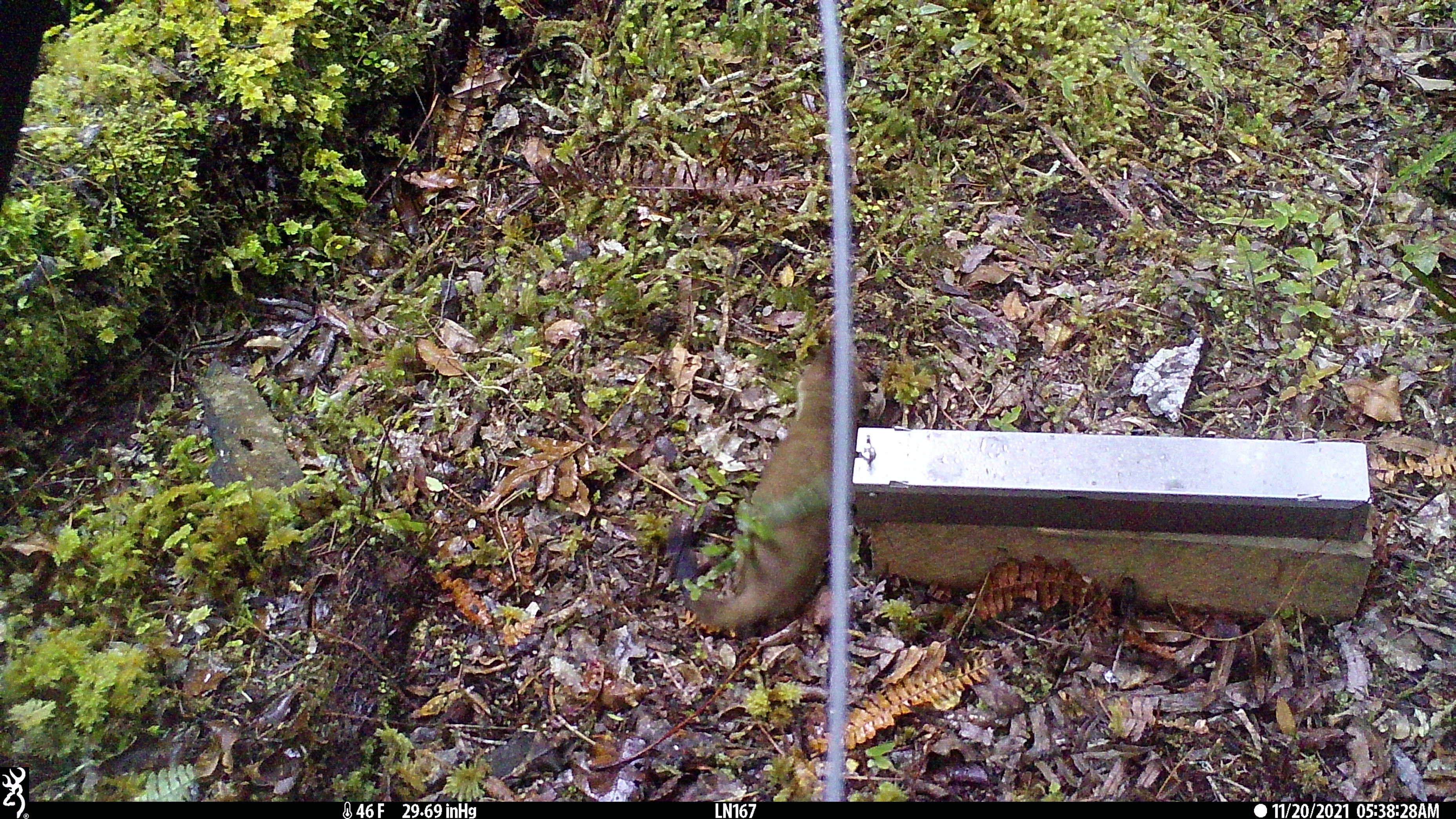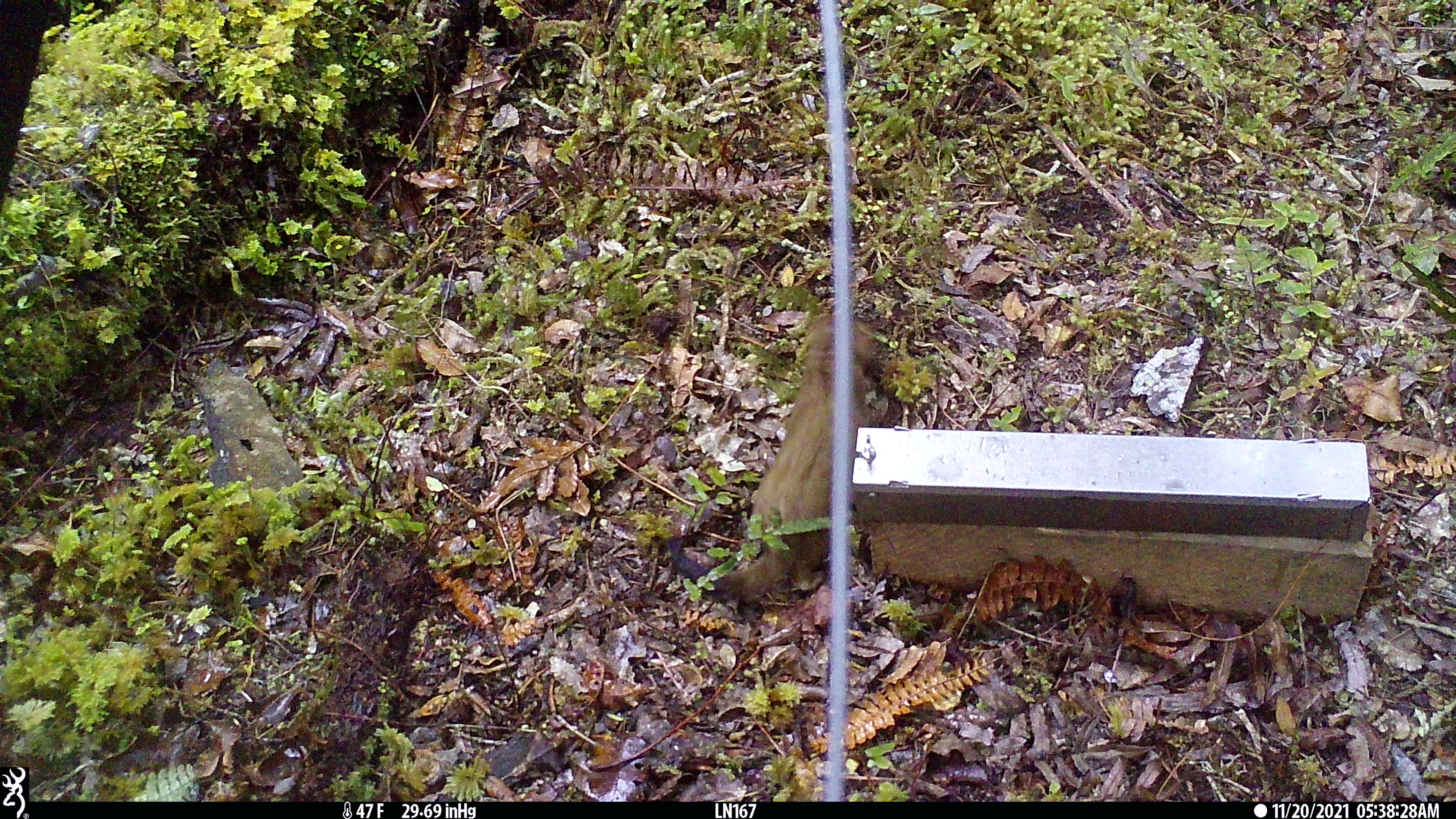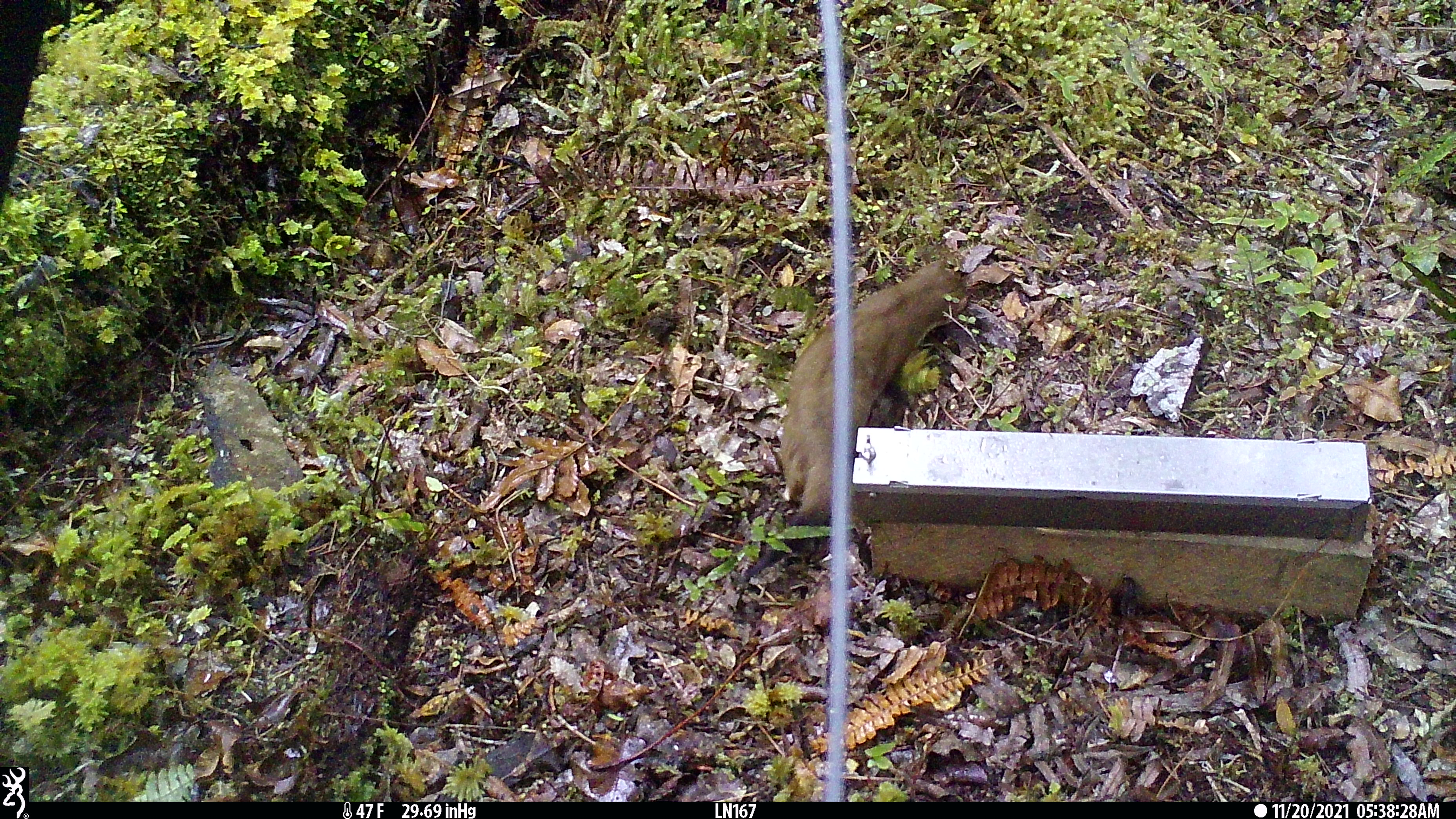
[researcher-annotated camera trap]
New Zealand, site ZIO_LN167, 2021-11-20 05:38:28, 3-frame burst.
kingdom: Animalia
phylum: Chordata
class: Mammalia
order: Carnivora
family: Mustelidae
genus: Mustela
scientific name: Mustela erminea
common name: stoat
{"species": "stoat (Mustela erminea)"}